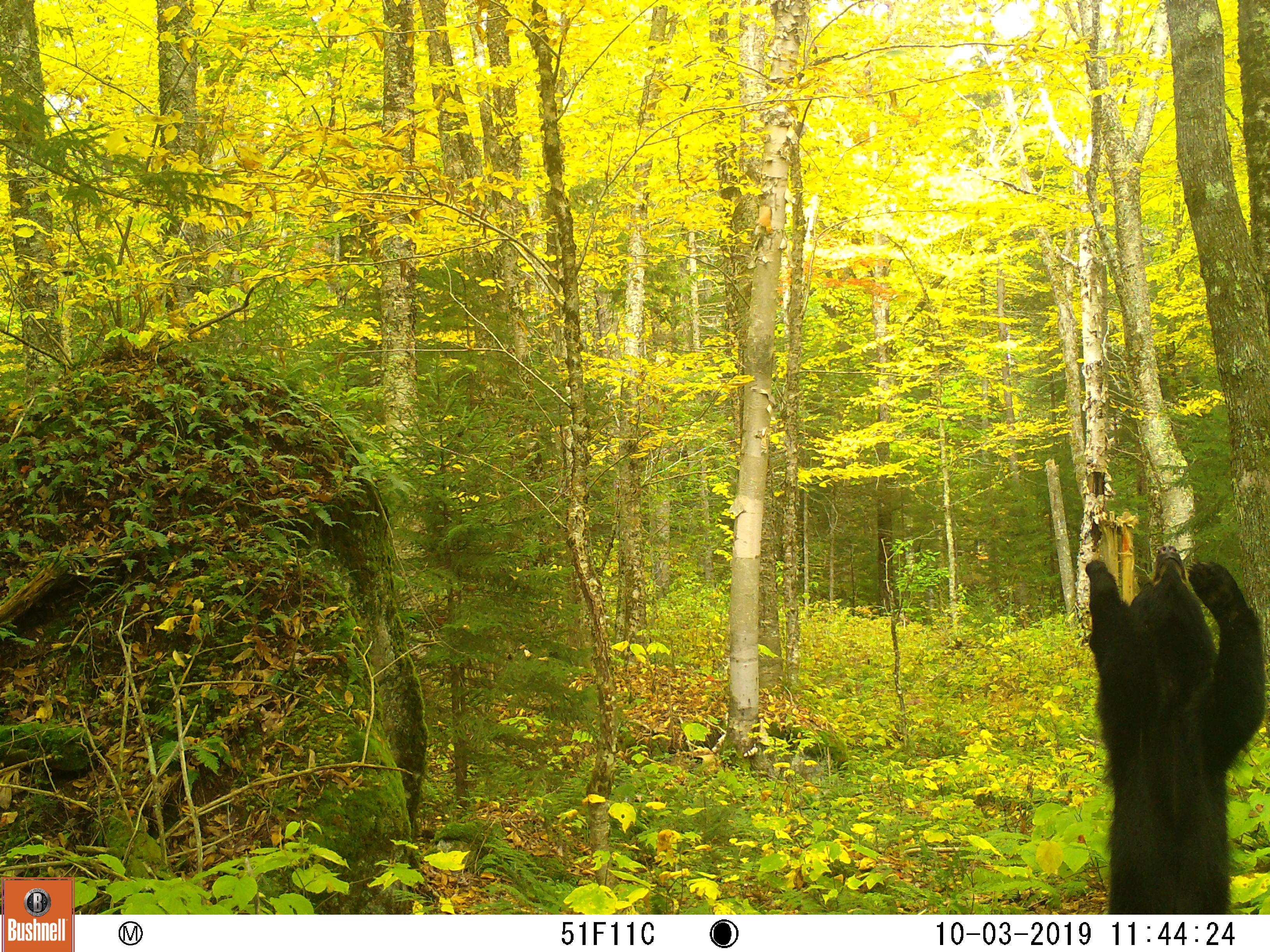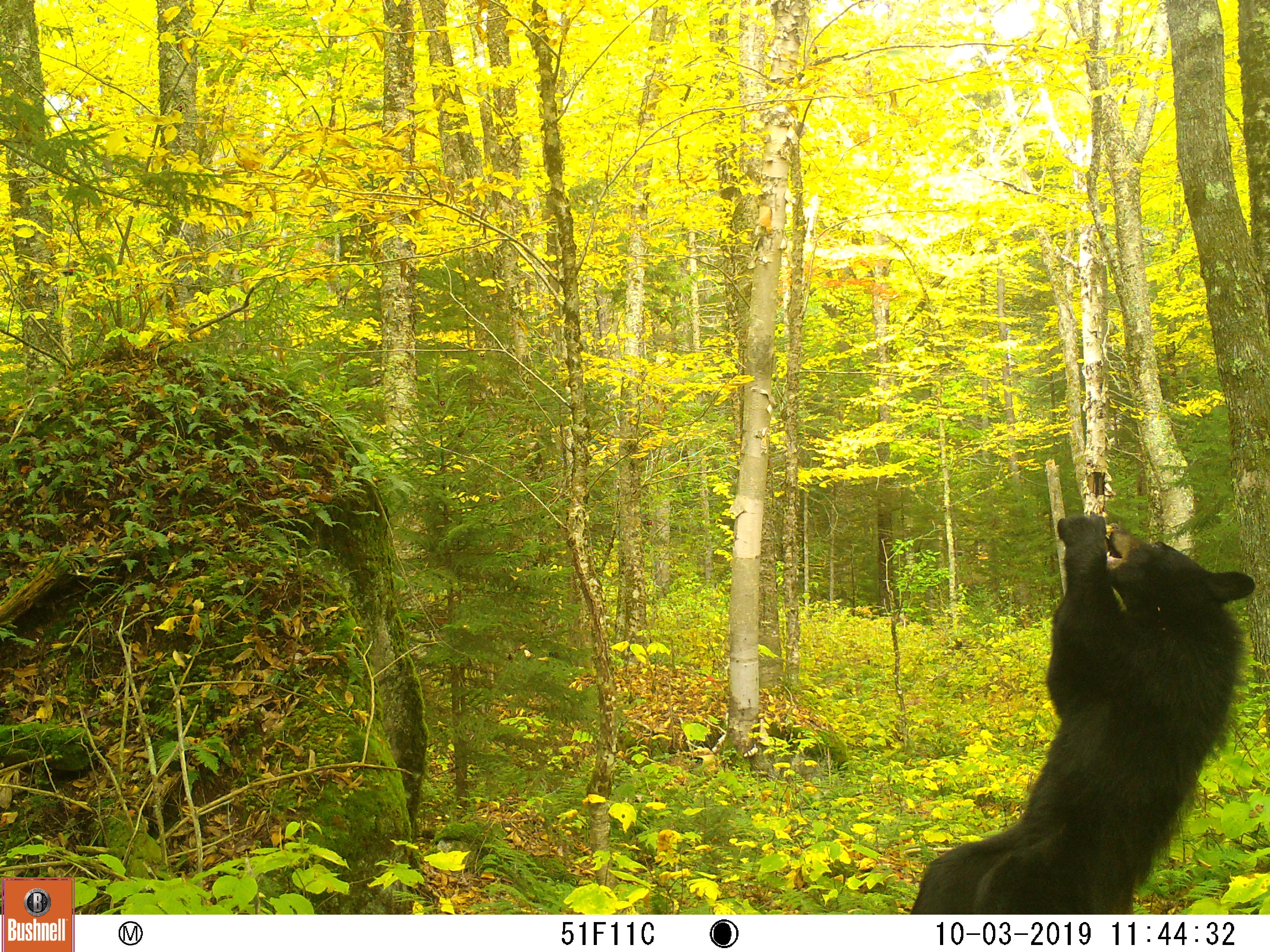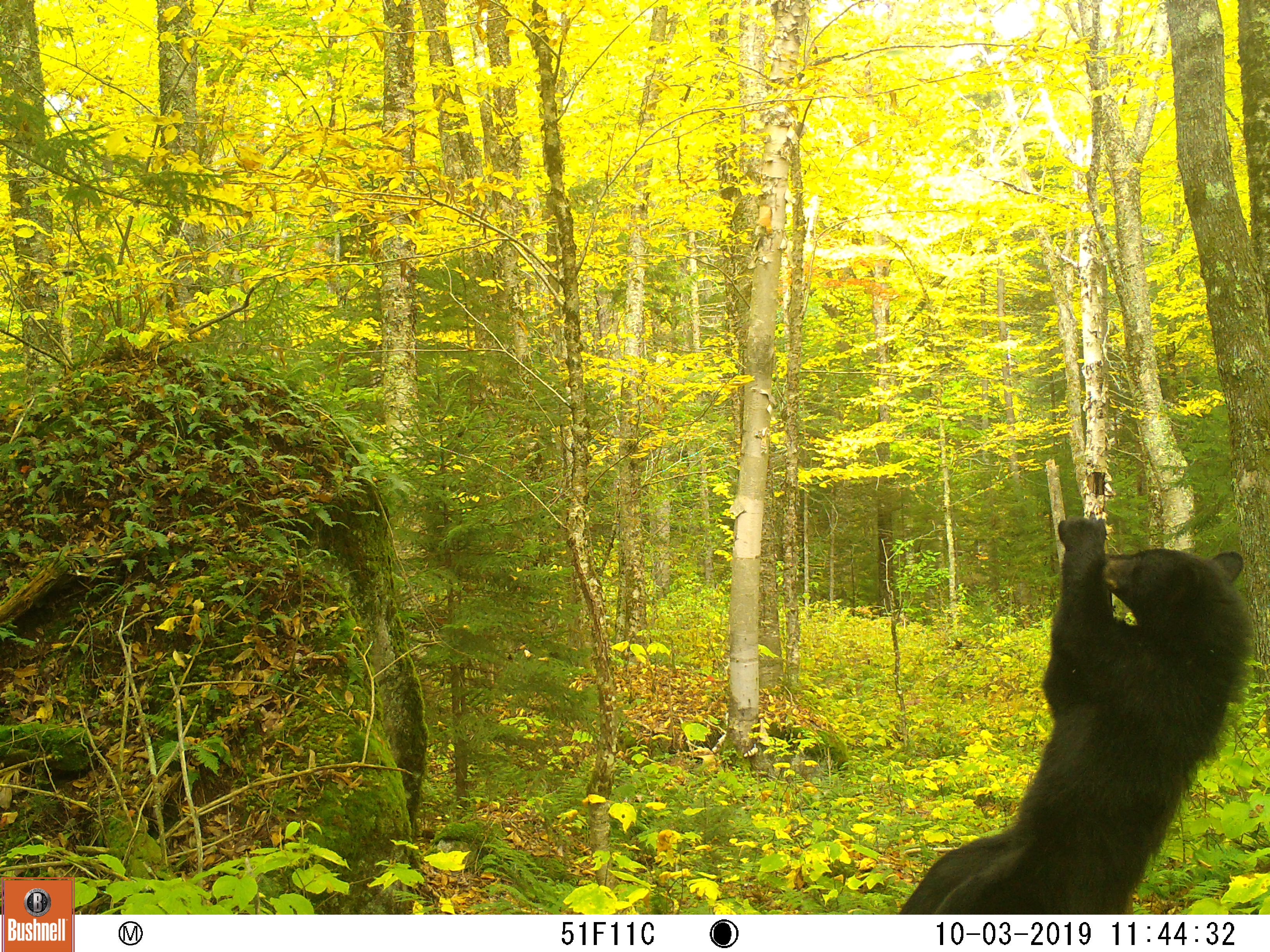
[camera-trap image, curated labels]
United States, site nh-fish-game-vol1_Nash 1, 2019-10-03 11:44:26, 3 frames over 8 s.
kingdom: Animalia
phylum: Chordata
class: Mammalia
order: Carnivora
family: Ursidae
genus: Ursus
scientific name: Ursus americanus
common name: black bear